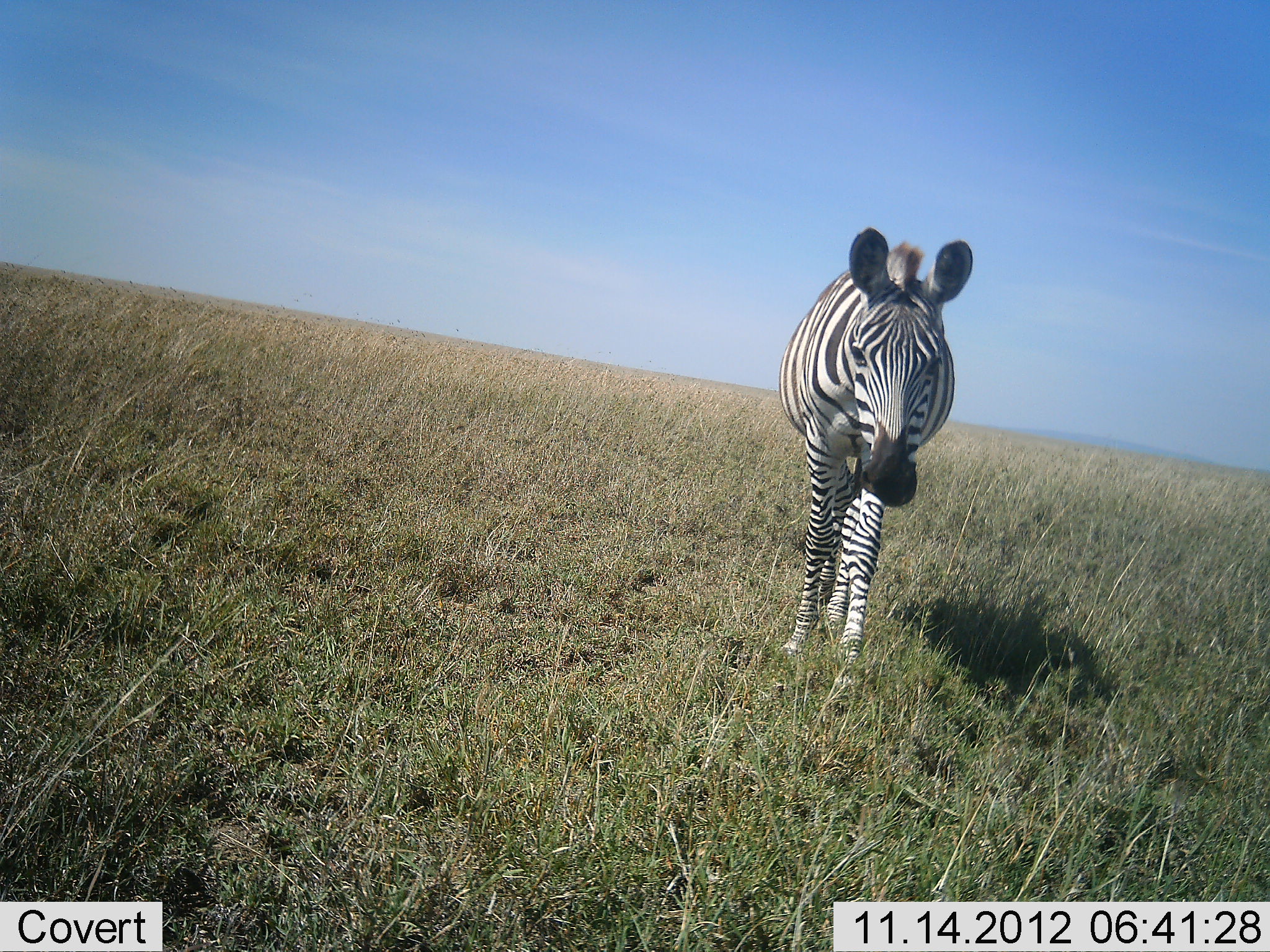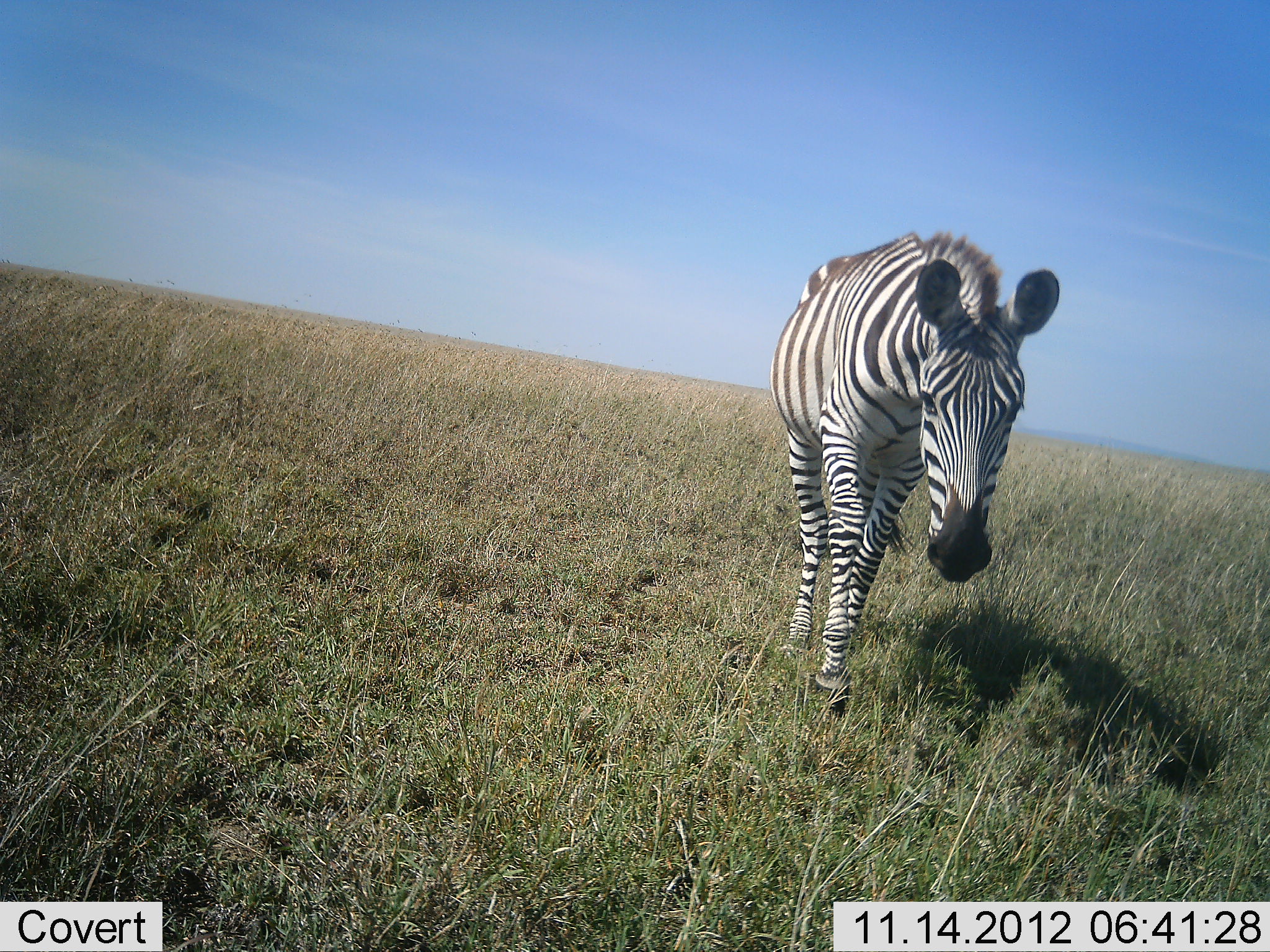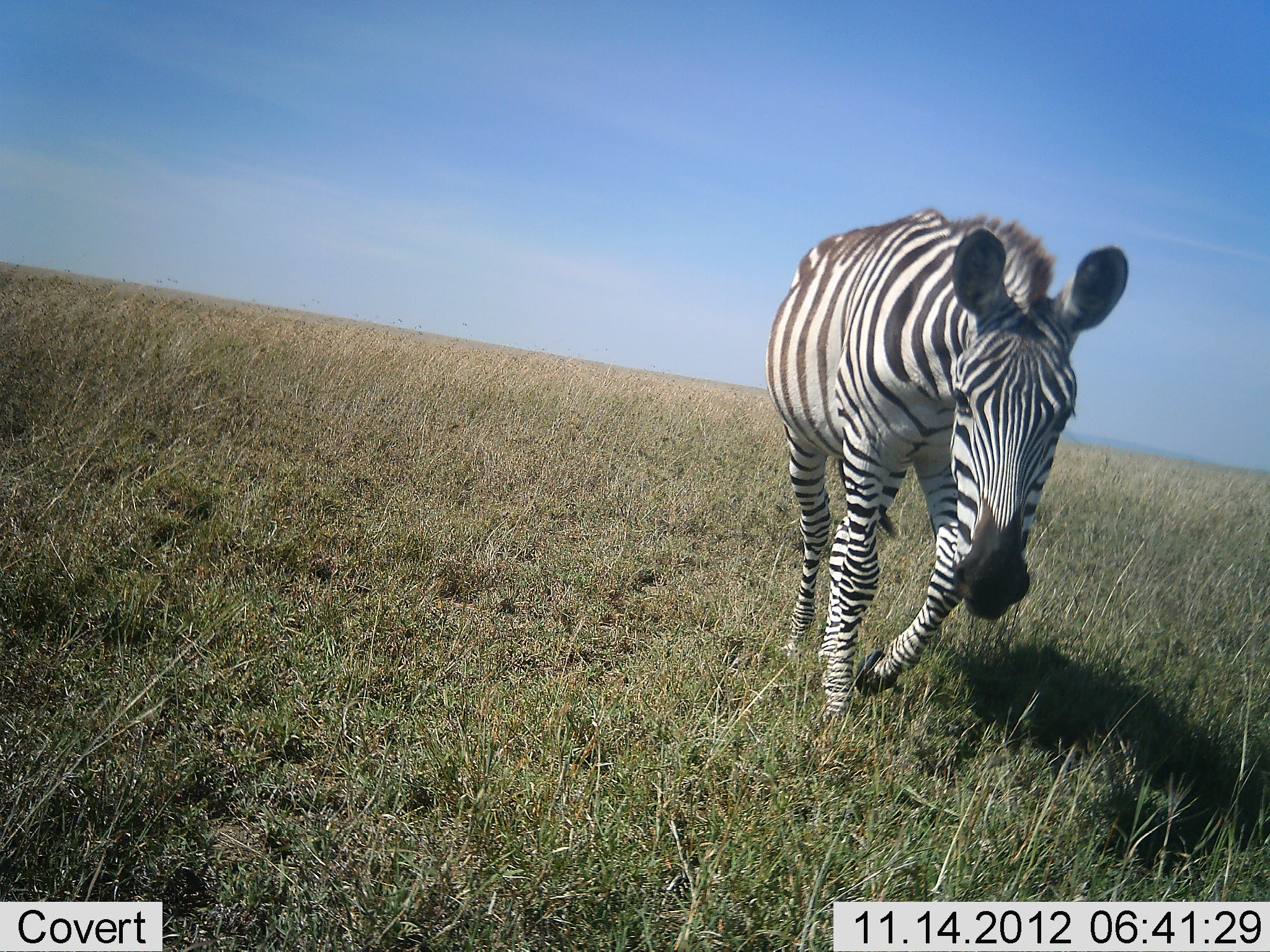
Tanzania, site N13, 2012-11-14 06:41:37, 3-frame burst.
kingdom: Animalia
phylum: Chordata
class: Mammalia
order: Perissodactyla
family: Equidae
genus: Equus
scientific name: Equus quagga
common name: plains zebra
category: zebra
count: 1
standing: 0%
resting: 0%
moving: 100%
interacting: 0%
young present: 0%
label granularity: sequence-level